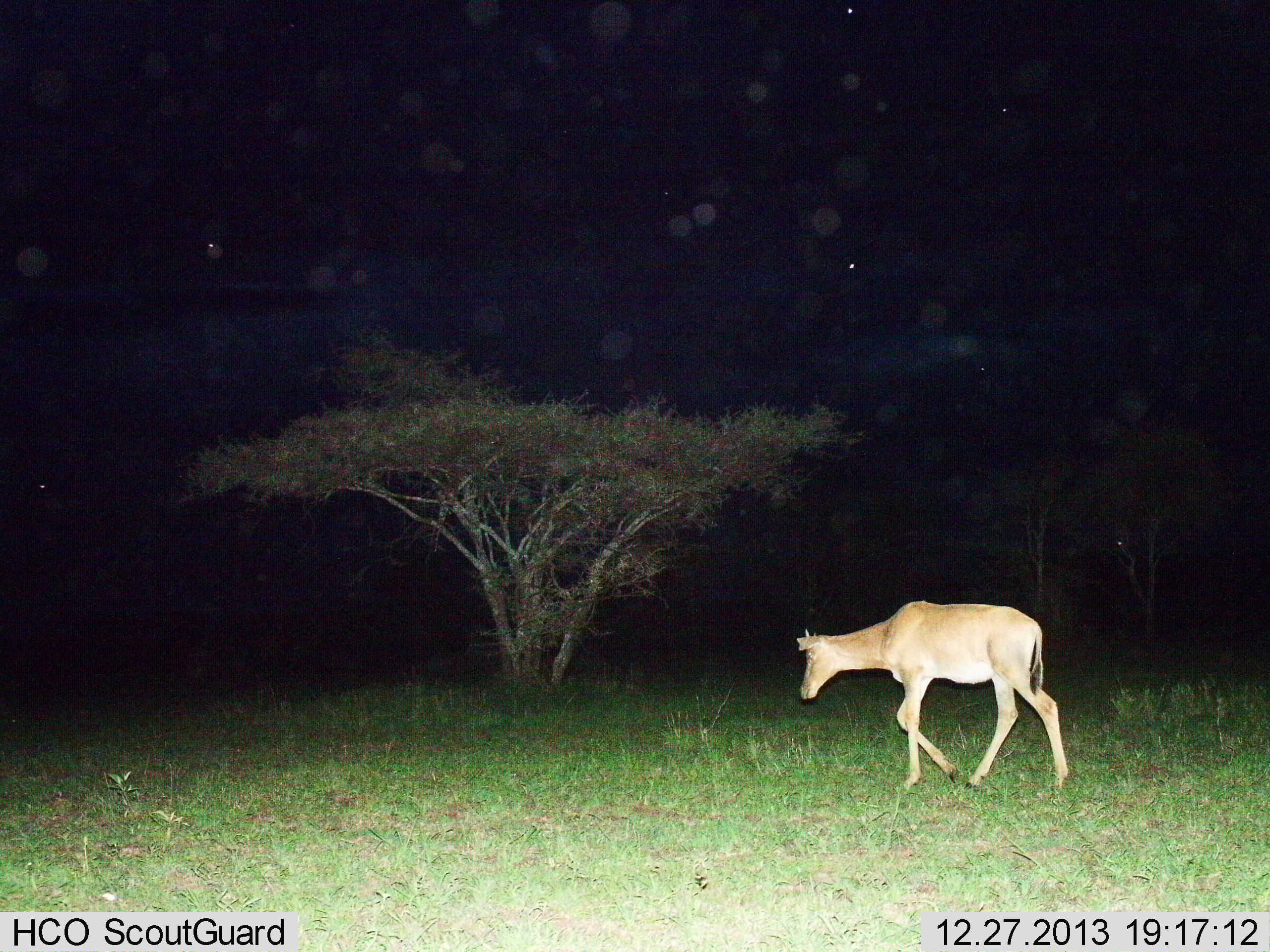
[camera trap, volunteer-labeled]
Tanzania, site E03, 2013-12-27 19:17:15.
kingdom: Animalia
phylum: Chordata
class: Mammalia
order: Artiodactyla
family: Bovidae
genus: Alcelaphus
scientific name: Alcelaphus buselaphus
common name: hartebeest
Hartebeest (Alcelaphus buselaphus), count 1. Behavior (volunteer vote fractions): standing 10%, resting 0%, moving 100%, interacting 0%. Young present (vote fraction): 10%. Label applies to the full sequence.